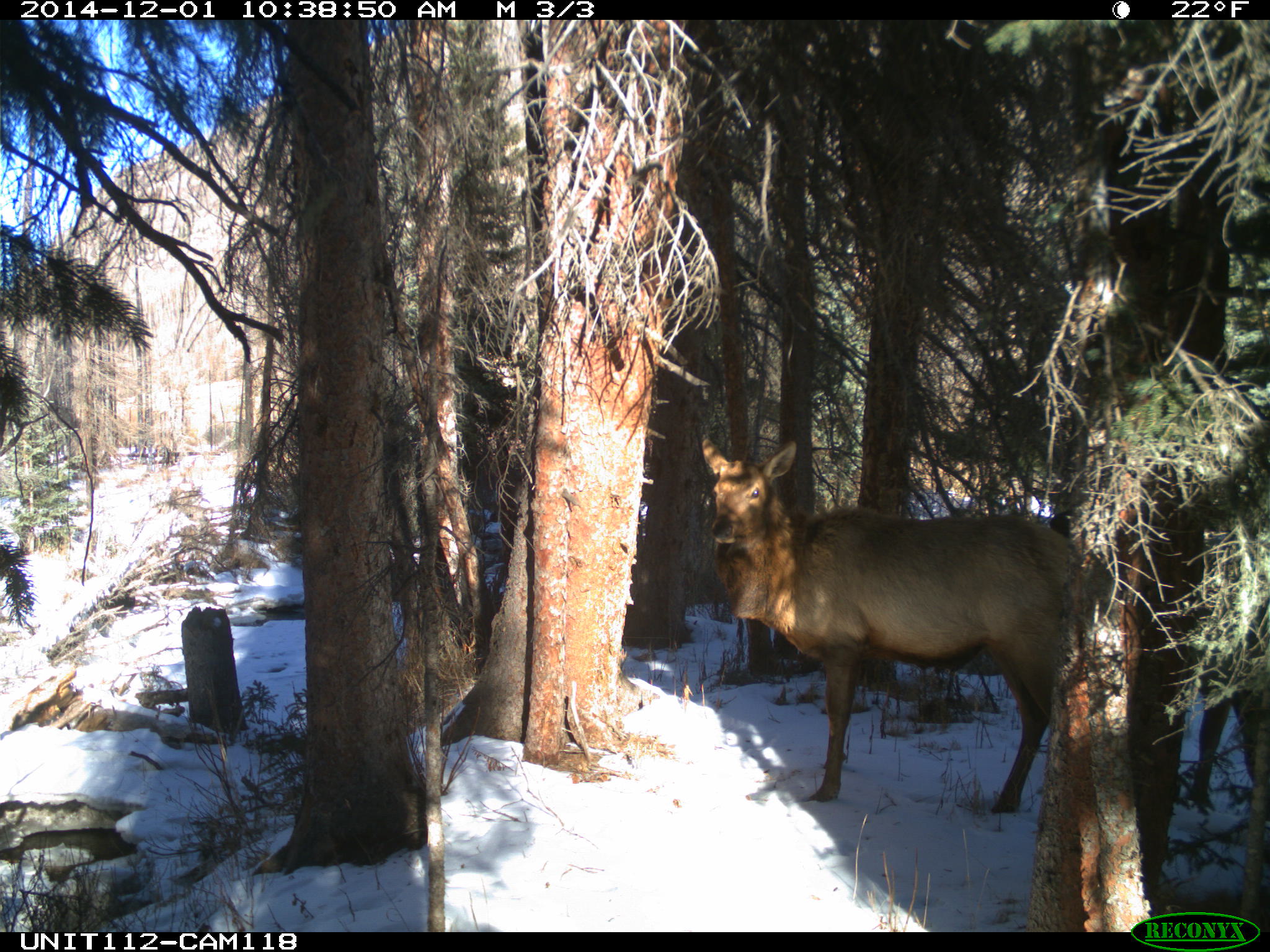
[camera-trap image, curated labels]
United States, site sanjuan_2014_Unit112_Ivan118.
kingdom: Animalia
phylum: Chordata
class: Mammalia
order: Artiodactyla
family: Cervidae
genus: Cervus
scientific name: Cervus elaphus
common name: red deer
Cervus elaphus (red deer).